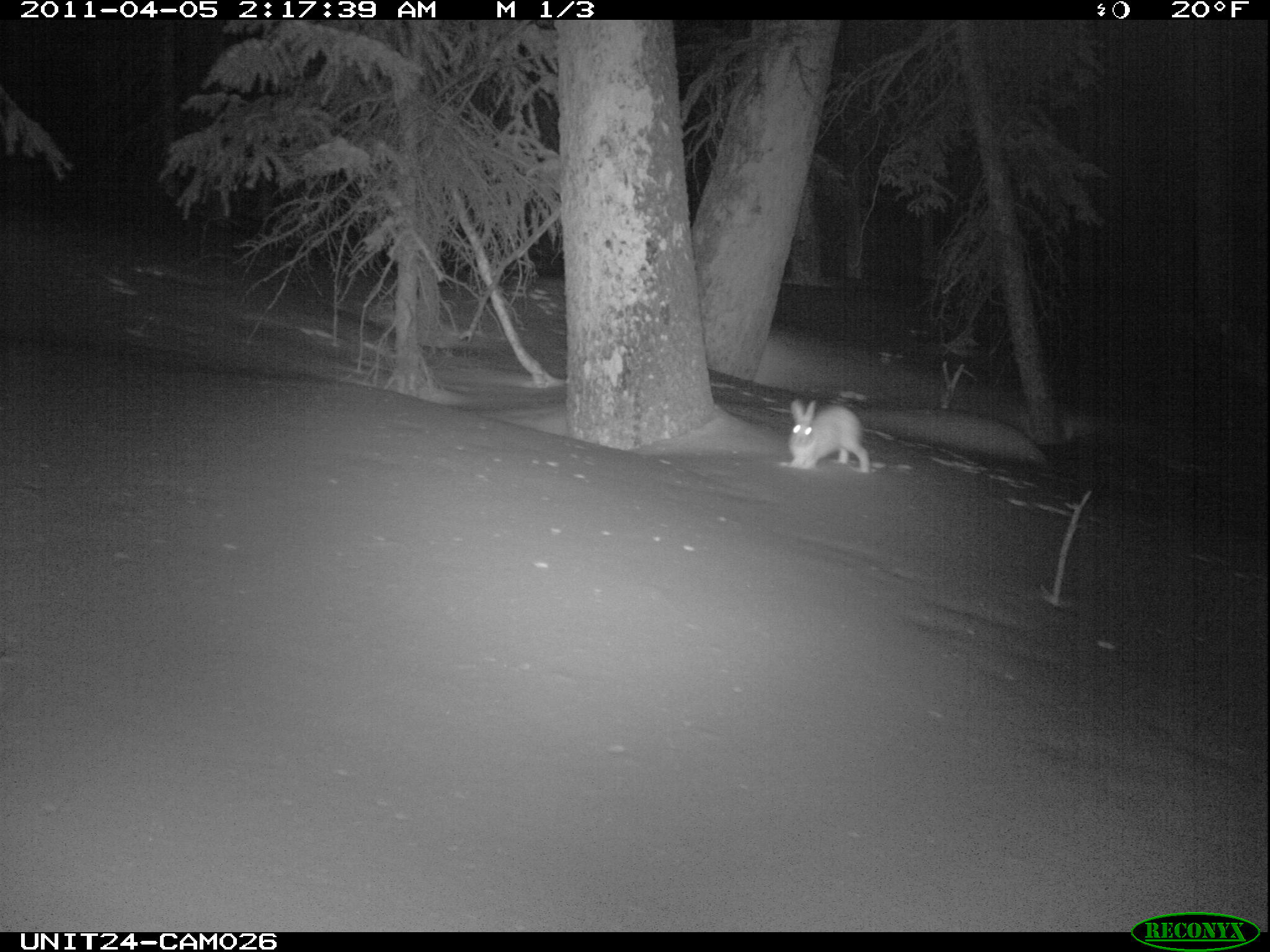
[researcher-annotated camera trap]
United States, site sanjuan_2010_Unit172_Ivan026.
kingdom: Animalia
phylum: Chordata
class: Mammalia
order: Lagomorpha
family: Leporidae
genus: Lepus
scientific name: Lepus americanus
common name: snowshoe hare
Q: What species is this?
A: Lepus americanus (snowshoe hare).